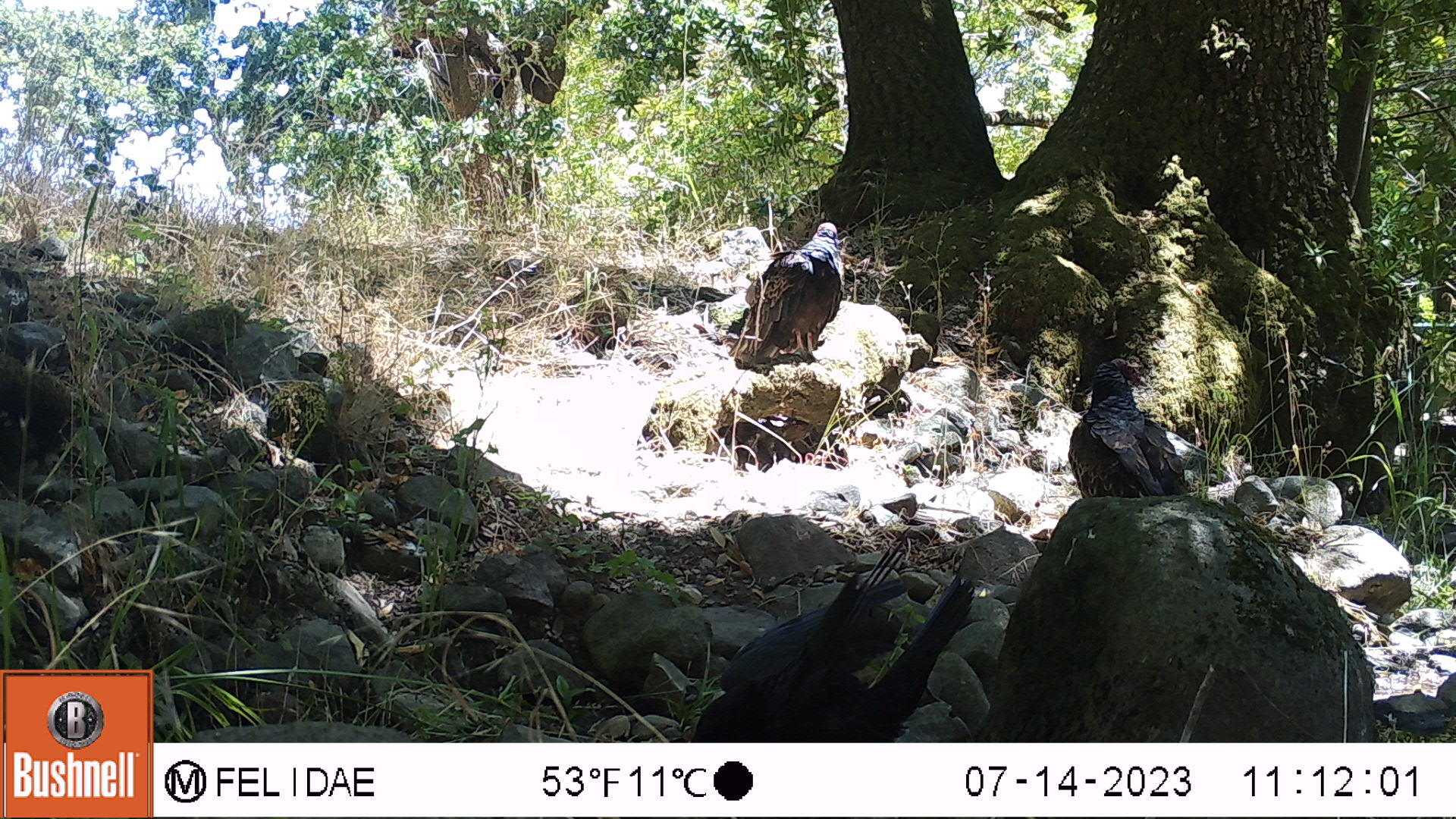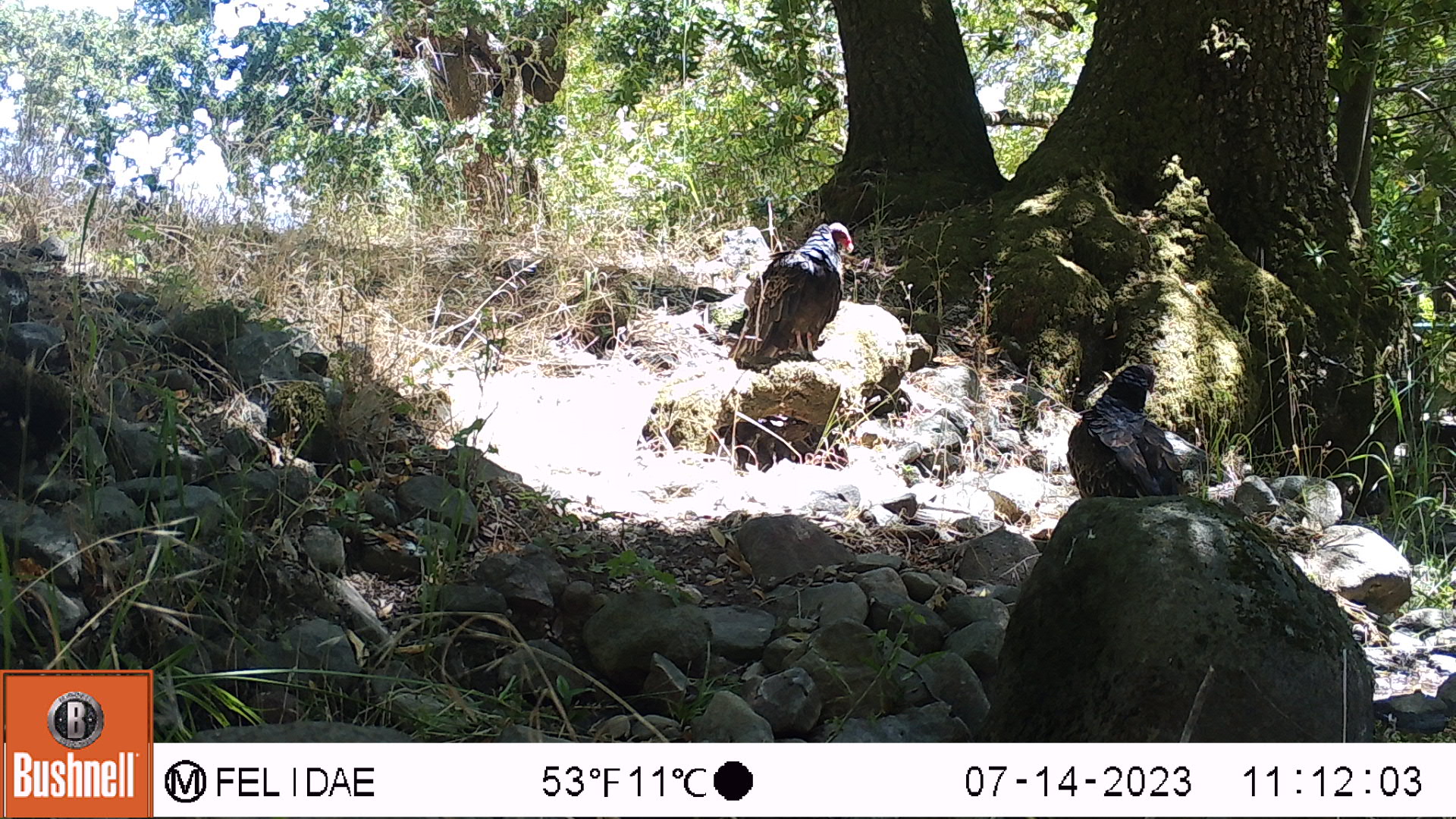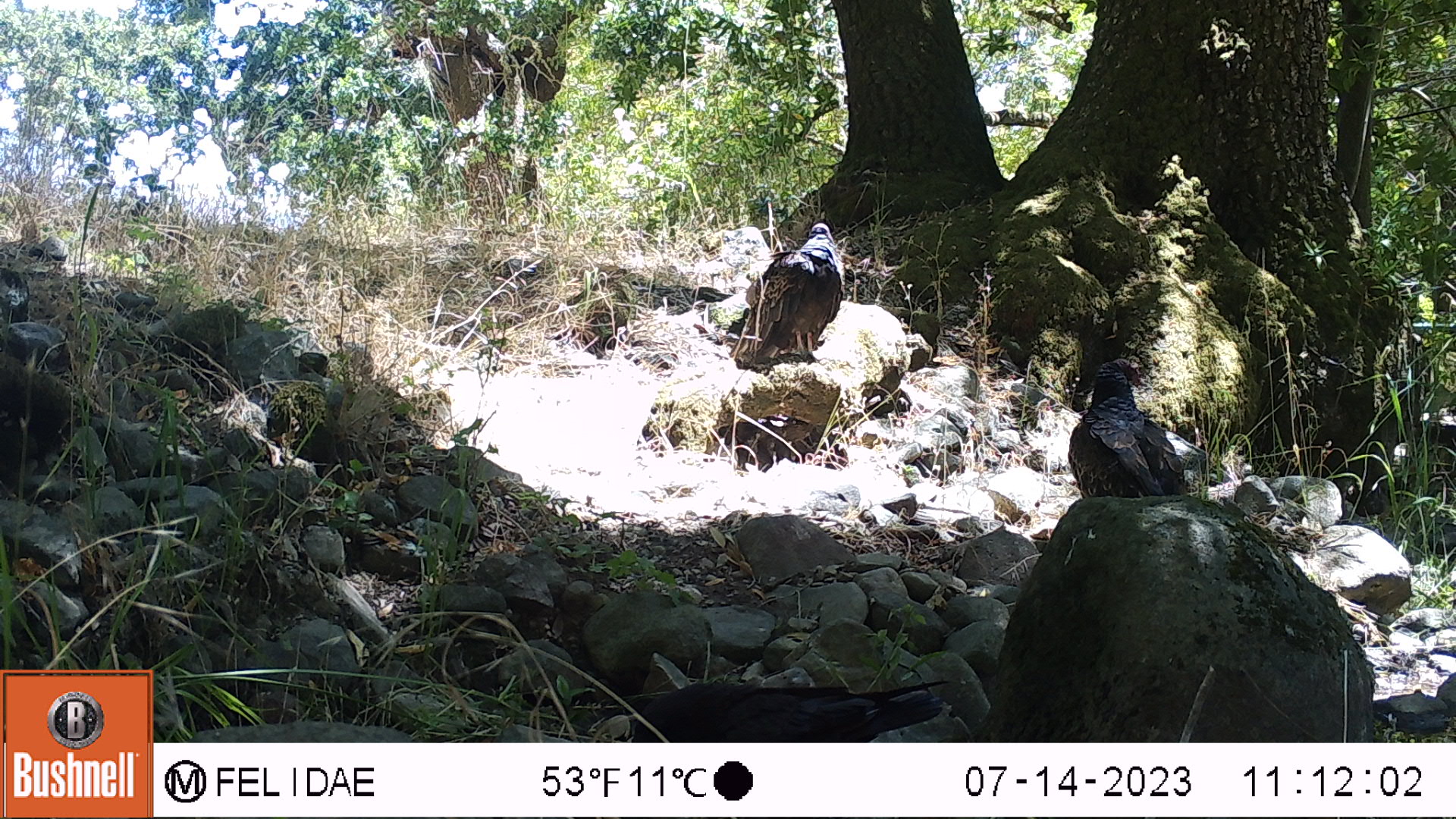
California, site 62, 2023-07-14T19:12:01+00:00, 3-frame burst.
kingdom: Animalia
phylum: Chordata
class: Aves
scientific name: Aves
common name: bird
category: unknown bird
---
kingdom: Animalia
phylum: Chordata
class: Aves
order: Cathartiformes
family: Cathartidae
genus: Cathartes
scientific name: Cathartes aura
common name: turkey vulture